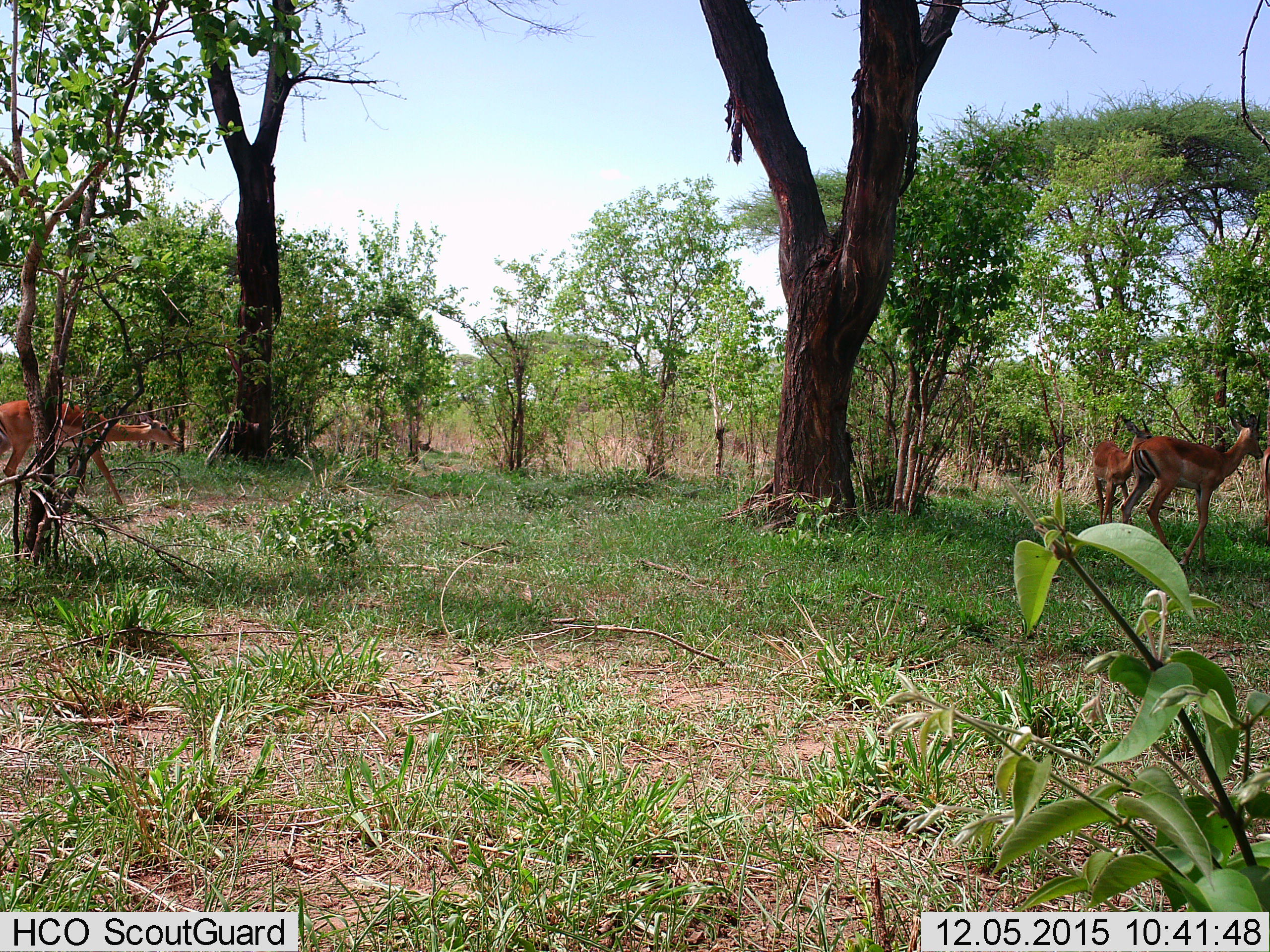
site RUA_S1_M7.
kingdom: Animalia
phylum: Chordata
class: Mammalia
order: Artiodactyla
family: Bovidae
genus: Aepyceros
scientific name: Aepyceros melampus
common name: impala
Impala (Aepyceros melampus), count 4. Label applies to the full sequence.